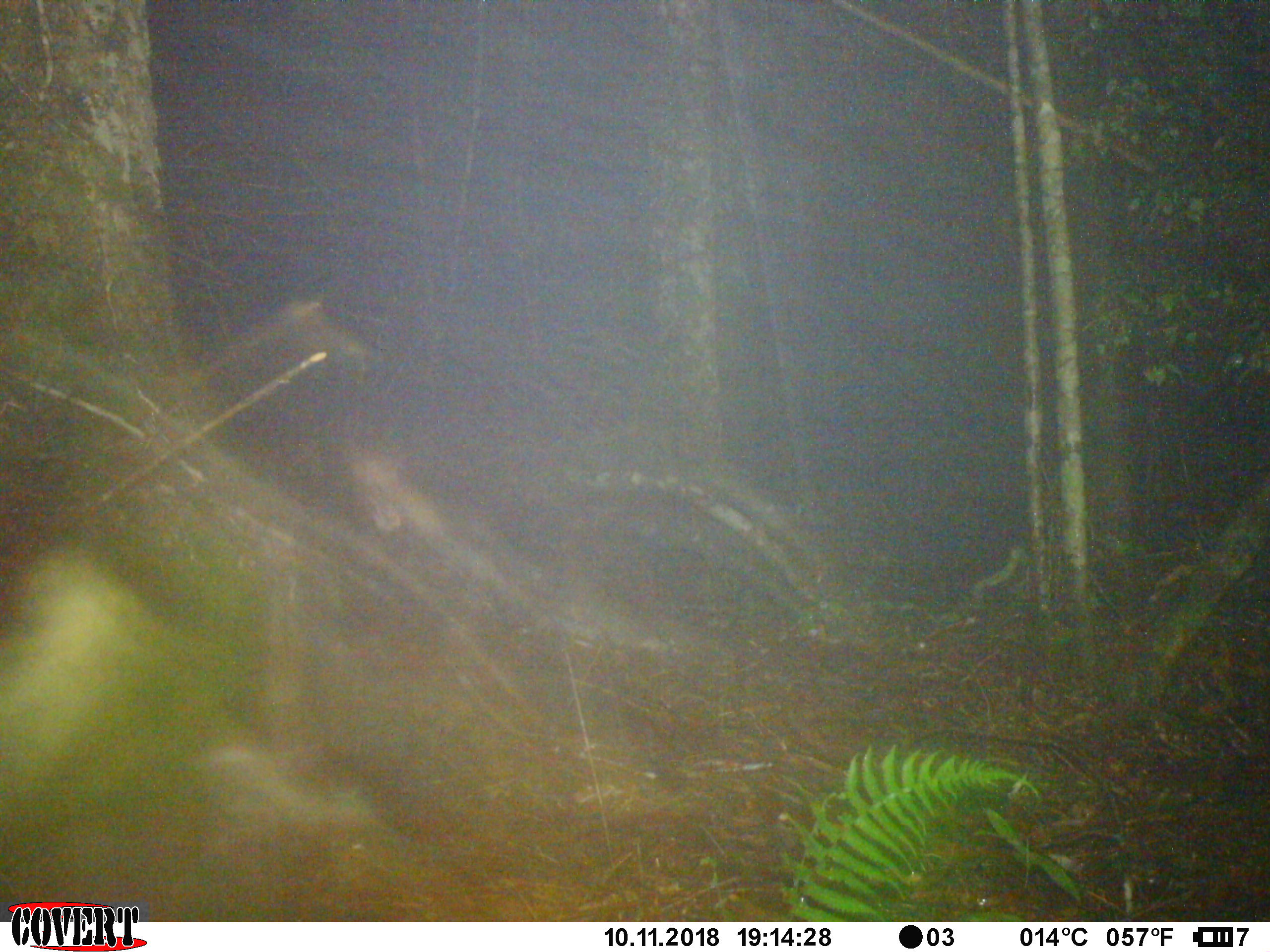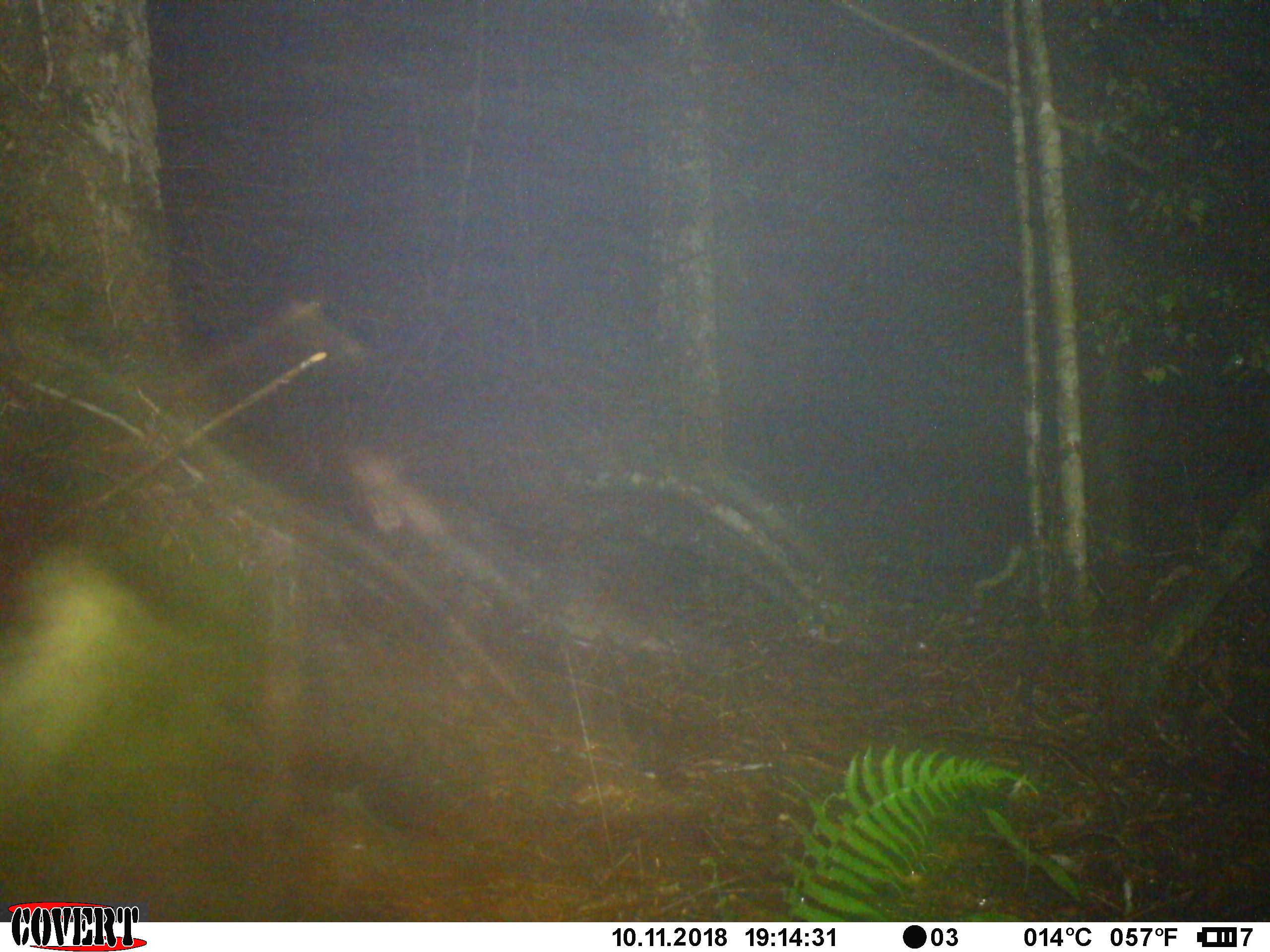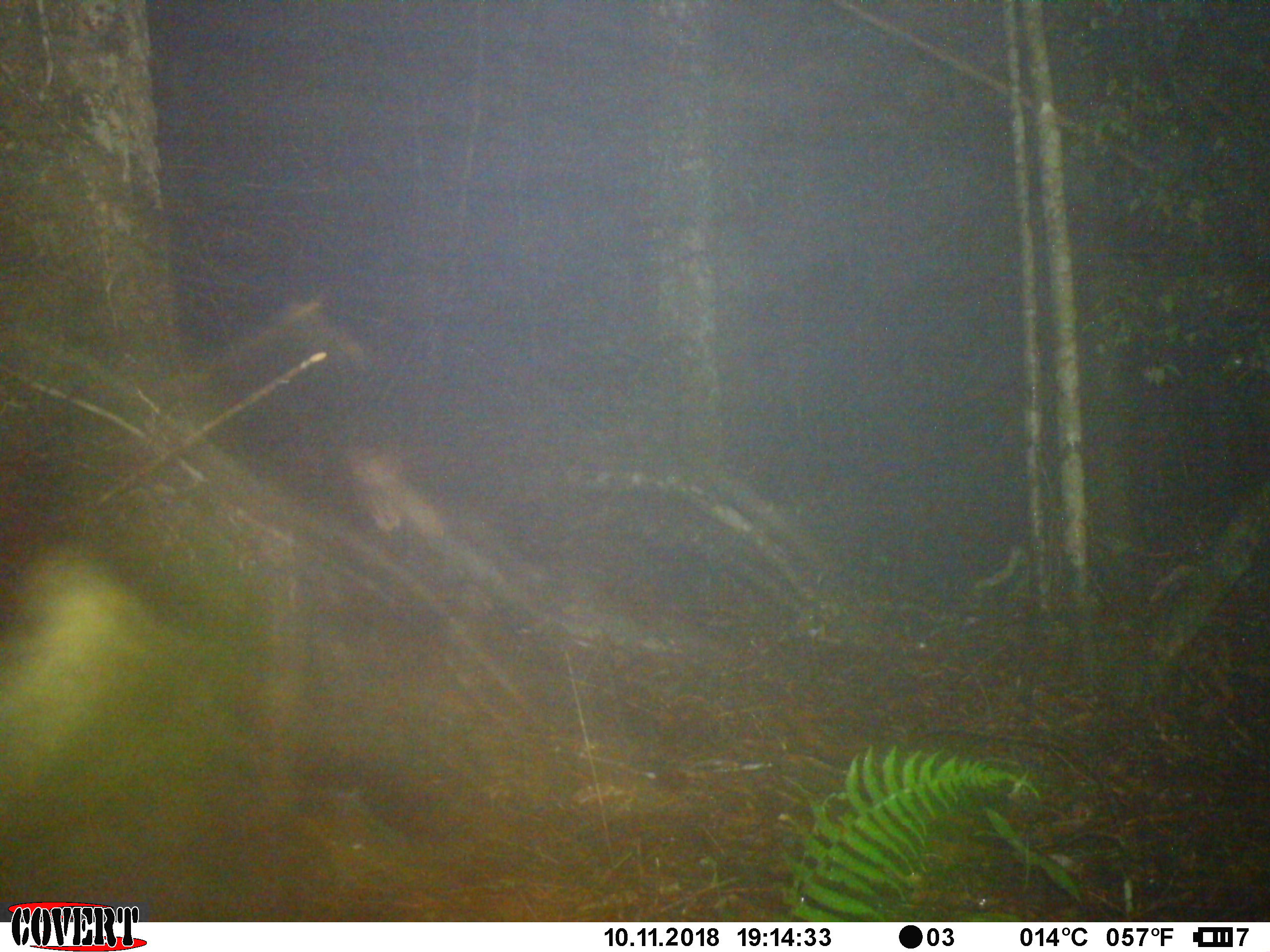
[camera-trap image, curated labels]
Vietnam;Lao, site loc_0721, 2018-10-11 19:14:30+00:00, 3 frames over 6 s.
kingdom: Animalia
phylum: Chordata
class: Mammalia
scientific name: Mammalia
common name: mammal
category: unidentified small mammal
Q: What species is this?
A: Unidentified small mammal (mammal) (Mammalia).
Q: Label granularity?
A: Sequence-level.